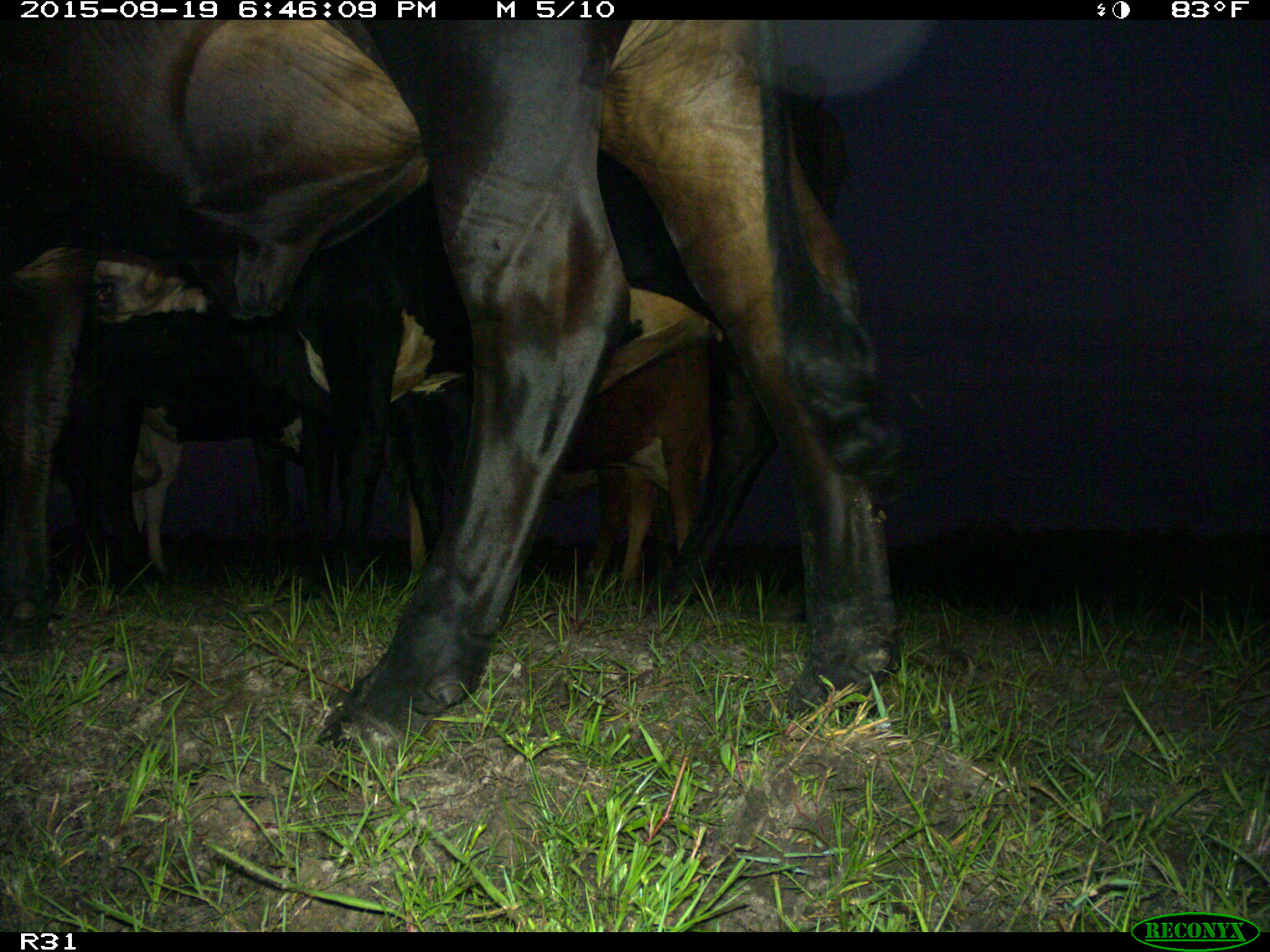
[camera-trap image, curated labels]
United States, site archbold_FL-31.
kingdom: Animalia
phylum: Chordata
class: Mammalia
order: Artiodactyla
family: Bovidae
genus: Bos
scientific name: Bos taurus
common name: domestic cow